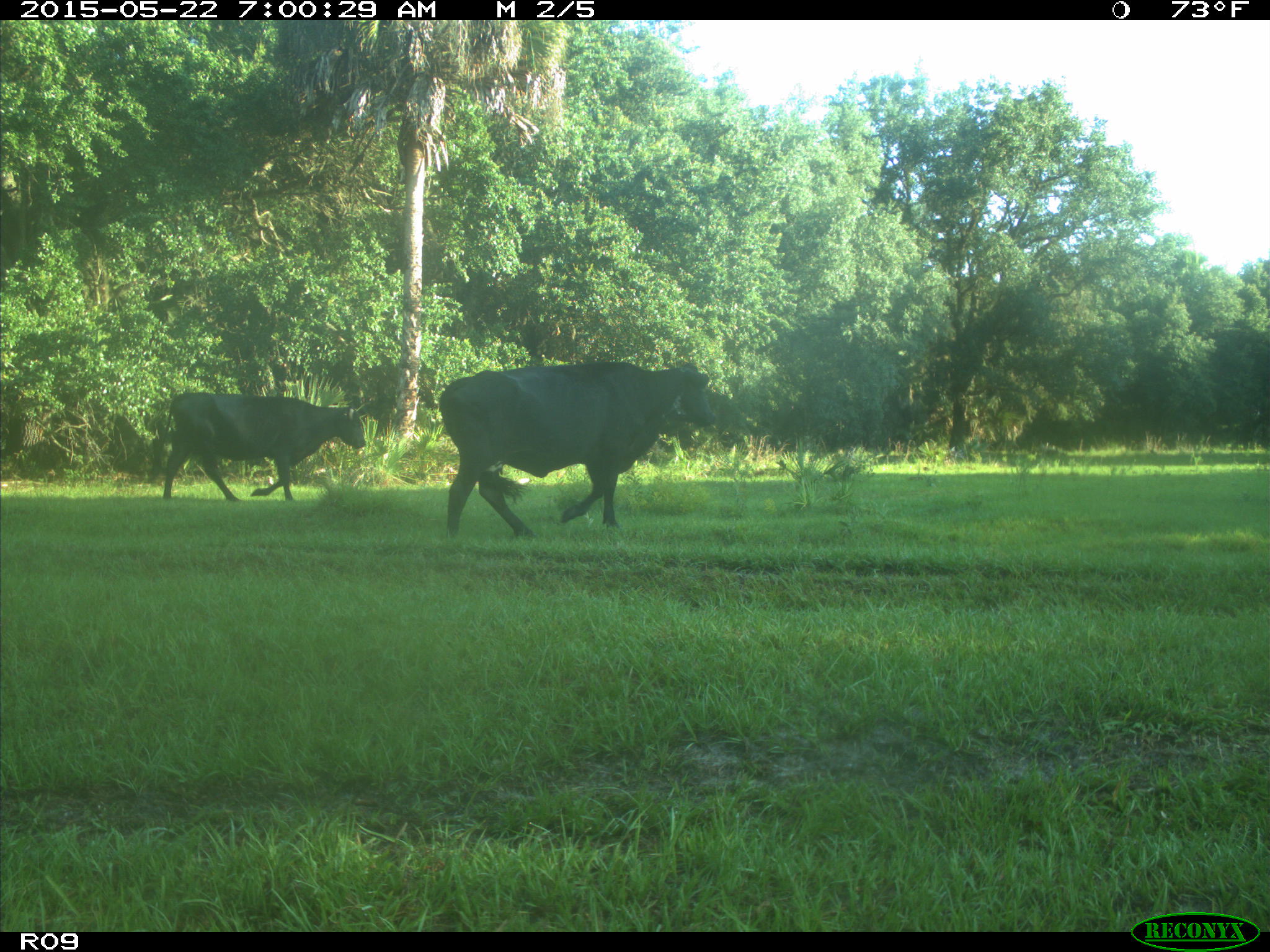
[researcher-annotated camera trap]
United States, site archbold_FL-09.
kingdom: Animalia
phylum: Chordata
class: Mammalia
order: Artiodactyla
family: Bovidae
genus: Bos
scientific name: Bos taurus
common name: domestic cow